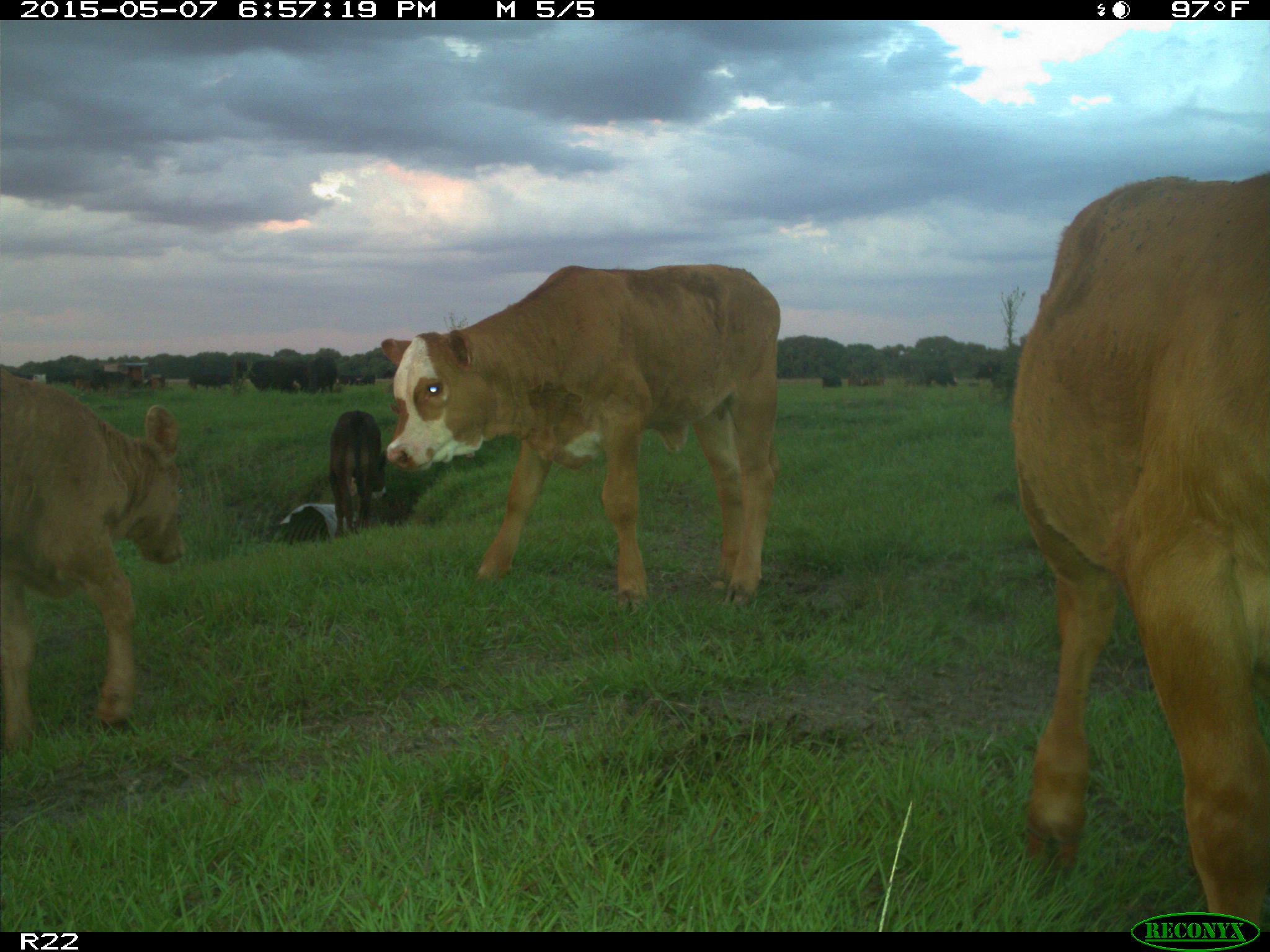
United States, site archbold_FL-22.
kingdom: Animalia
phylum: Chordata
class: Mammalia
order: Artiodactyla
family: Bovidae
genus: Bos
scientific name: Bos taurus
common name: domestic cow